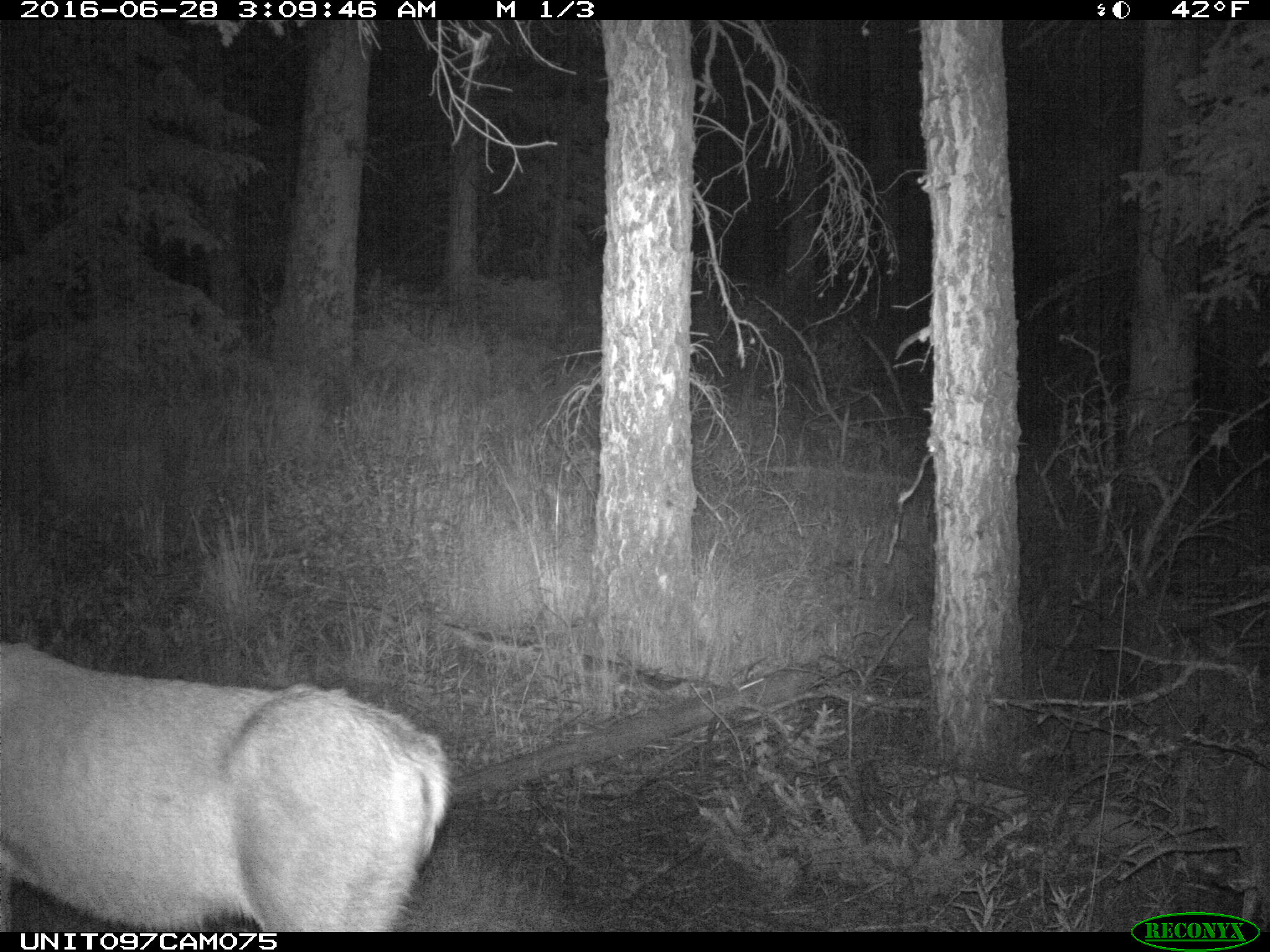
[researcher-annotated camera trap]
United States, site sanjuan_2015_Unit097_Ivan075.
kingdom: Animalia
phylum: Chordata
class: Mammalia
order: Artiodactyla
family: Cervidae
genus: Odocoileus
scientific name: Odocoileus hemionus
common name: mule deer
Odocoileus hemionus (mule deer).